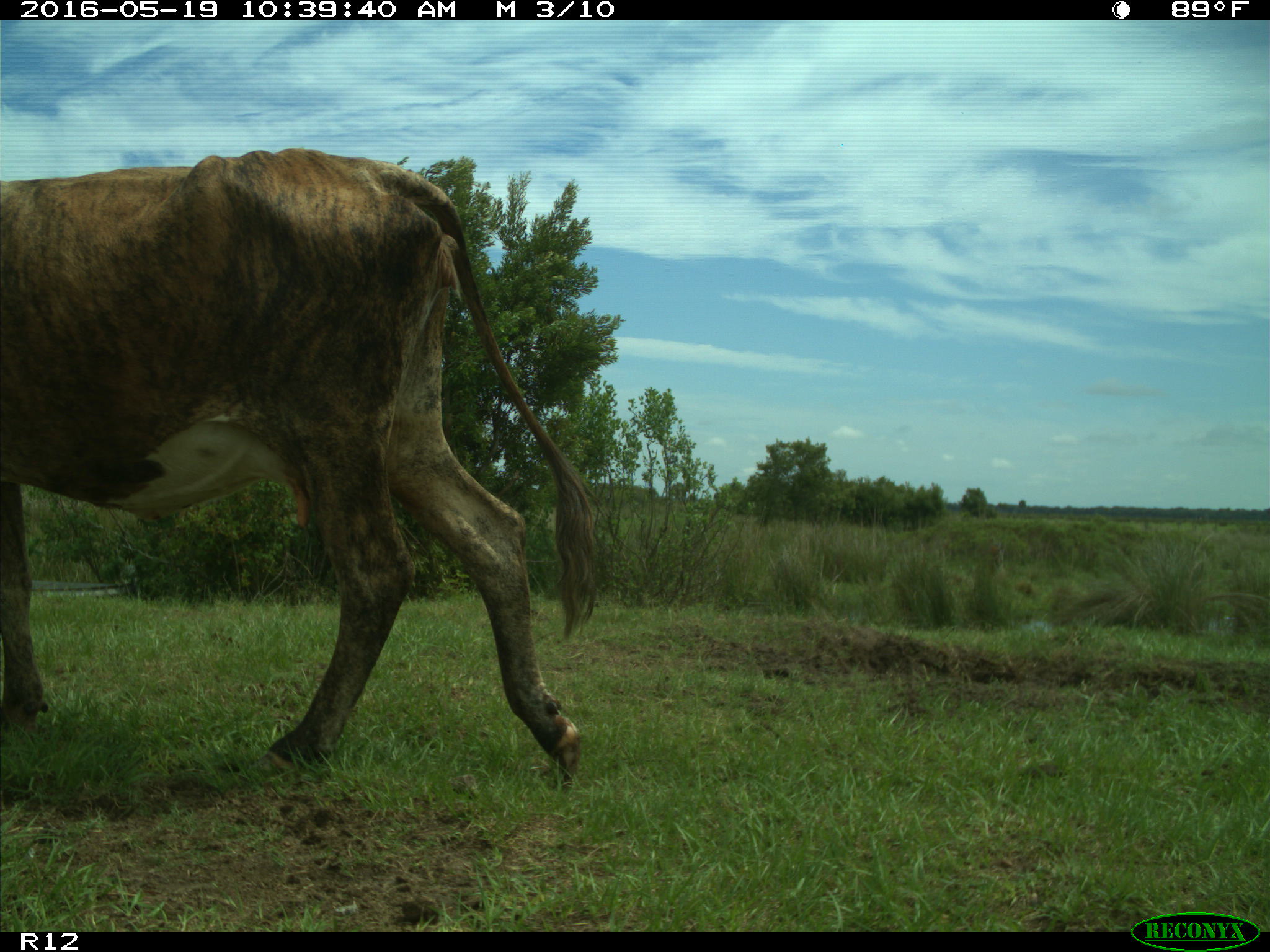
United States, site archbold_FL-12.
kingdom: Animalia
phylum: Chordata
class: Mammalia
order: Artiodactyla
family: Bovidae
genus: Bos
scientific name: Bos taurus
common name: domestic cow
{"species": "Bos taurus (domestic cow)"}